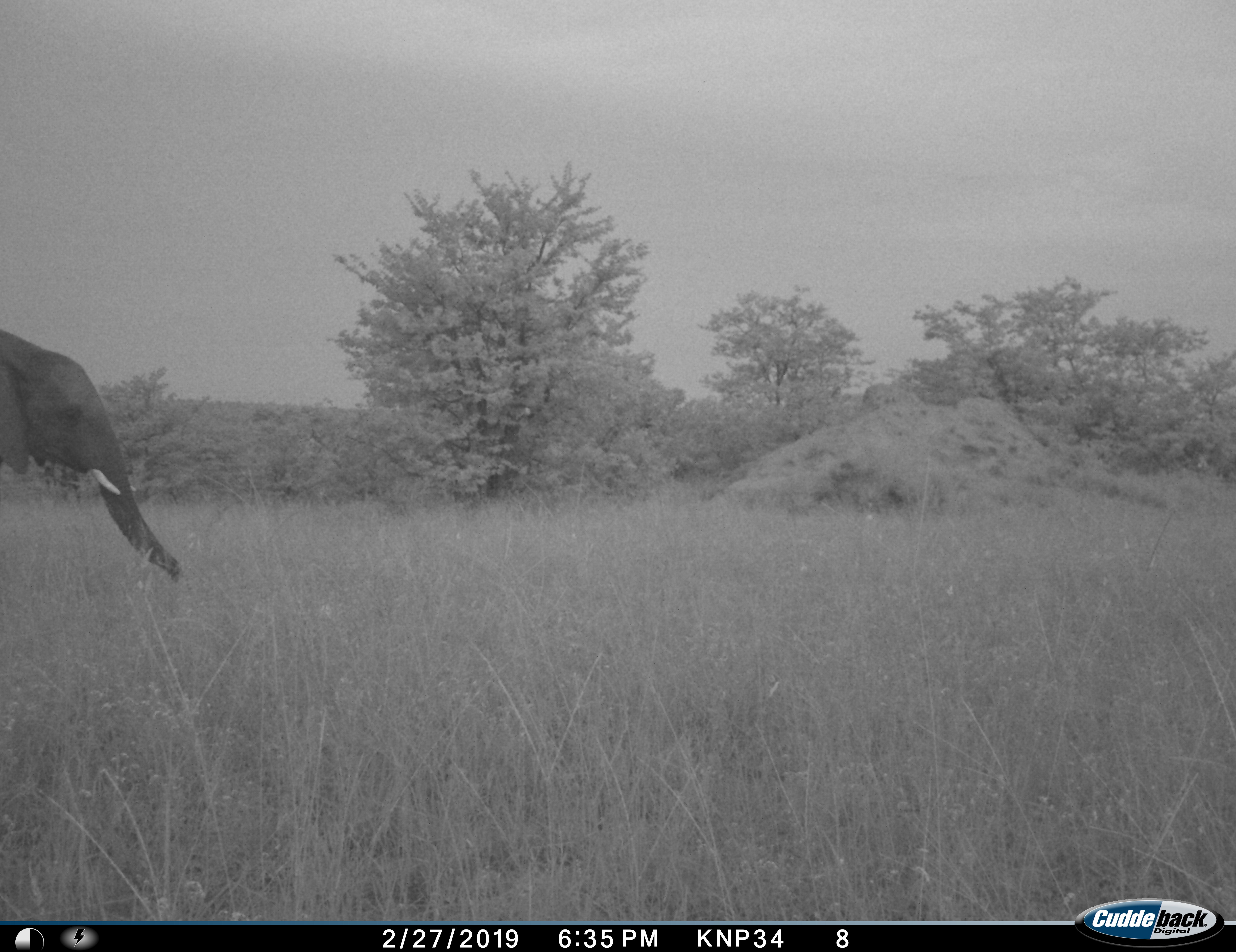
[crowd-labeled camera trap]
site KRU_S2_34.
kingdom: Animalia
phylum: Chordata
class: Mammalia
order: Proboscidea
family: Elephantidae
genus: Loxodonta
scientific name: Loxodonta africana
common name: african bush elephant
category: elephant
Elephant (african bush elephant) (Loxodonta africana), count 1. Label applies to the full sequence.